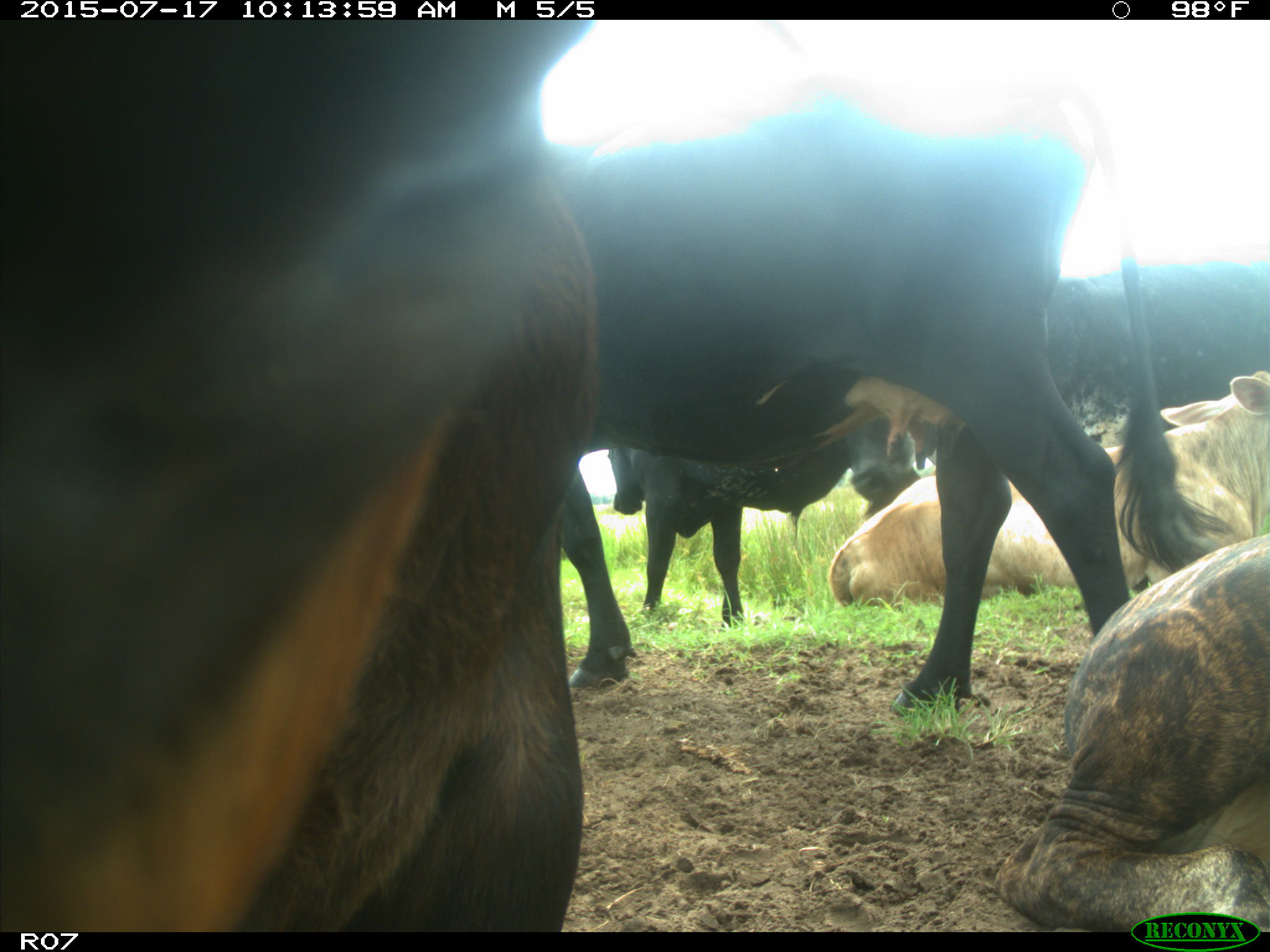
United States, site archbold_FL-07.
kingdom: Animalia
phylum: Chordata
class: Mammalia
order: Artiodactyla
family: Bovidae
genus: Bos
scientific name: Bos taurus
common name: domestic cow